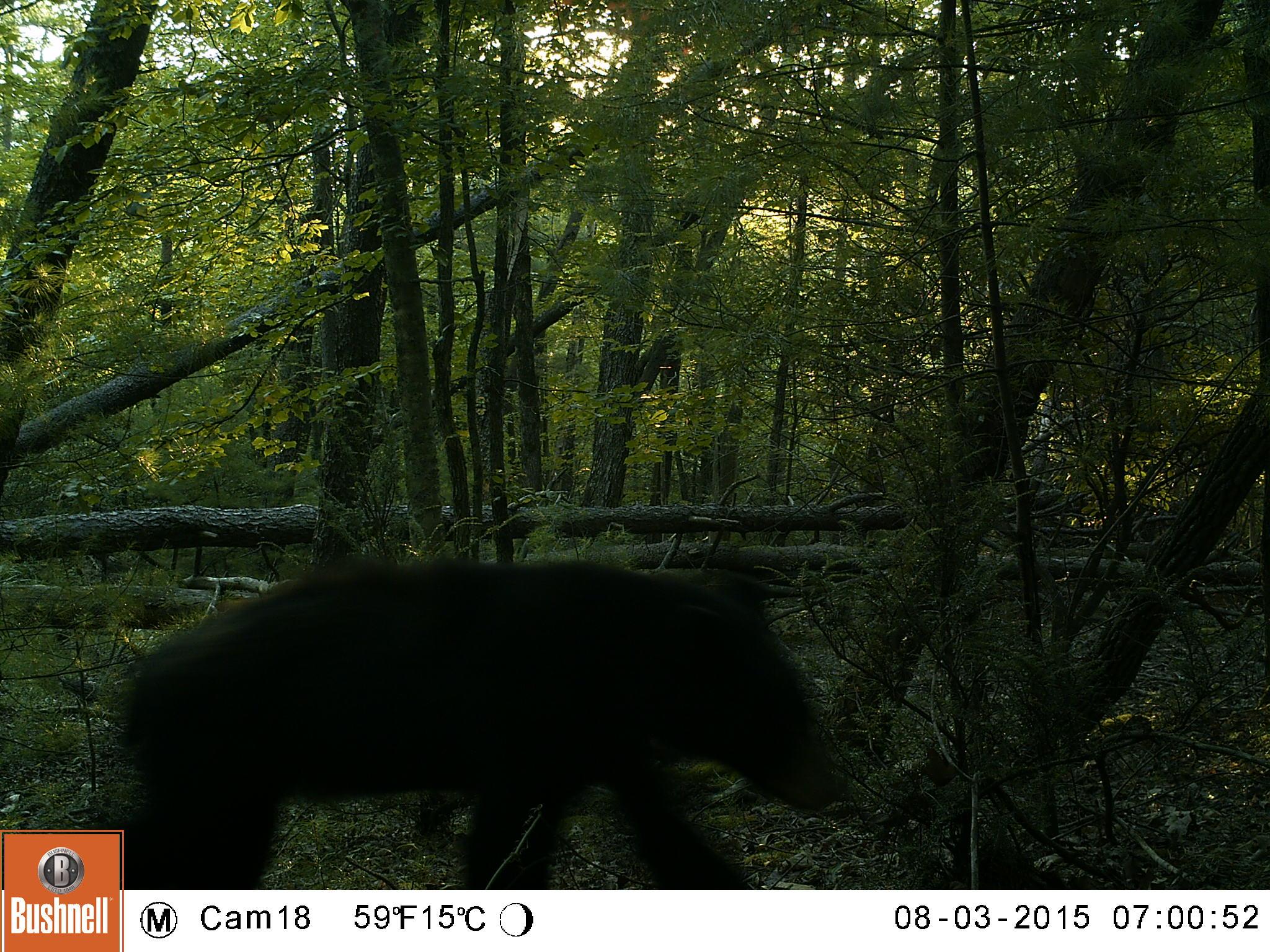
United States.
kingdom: Animalia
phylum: Chordata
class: Mammalia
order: Carnivora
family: Ursidae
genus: Ursus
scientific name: Ursus americanus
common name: american black bear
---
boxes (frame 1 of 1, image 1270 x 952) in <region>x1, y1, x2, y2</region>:
American Black Bear: <region>83, 559, 859, 886</region>